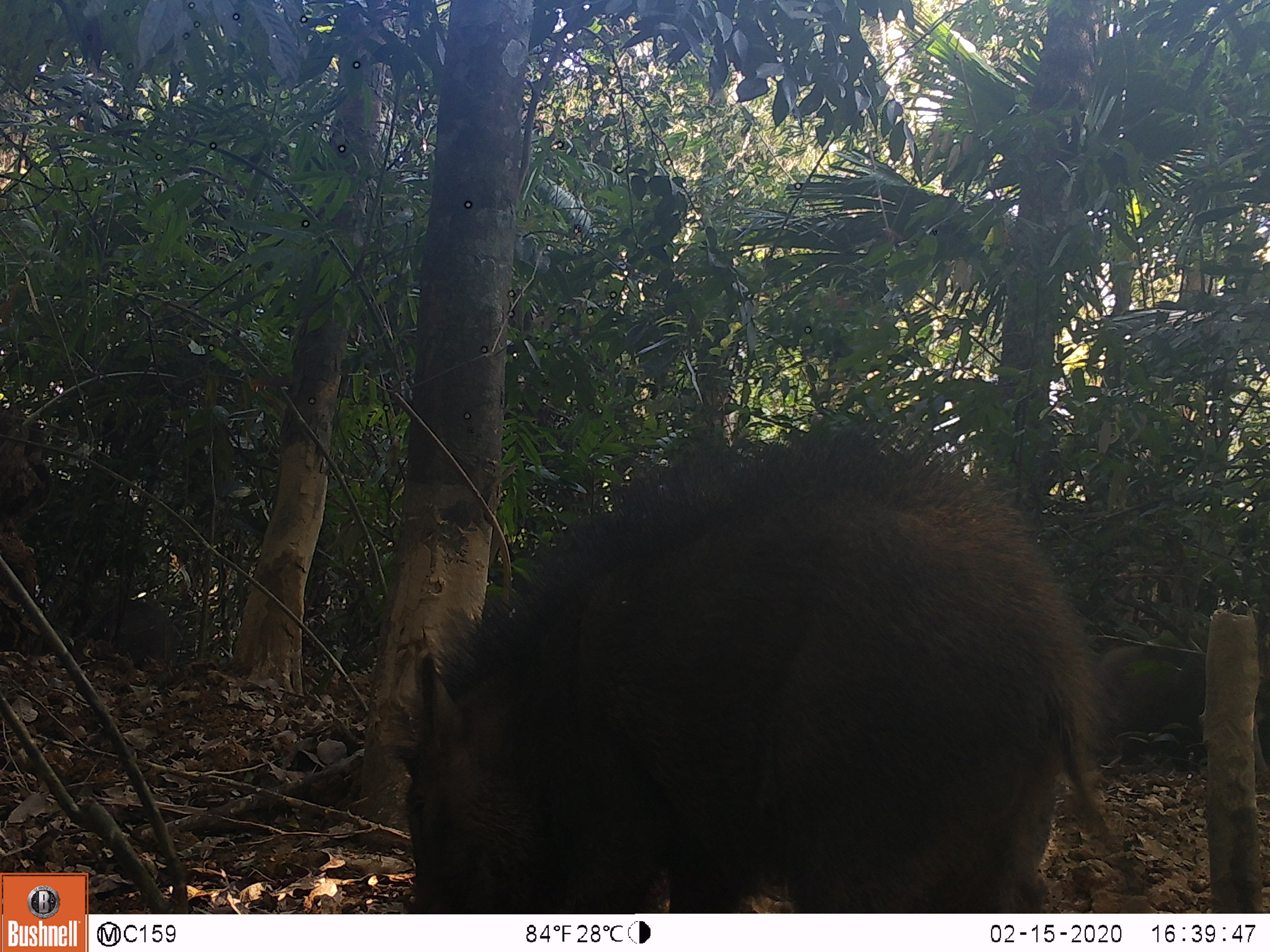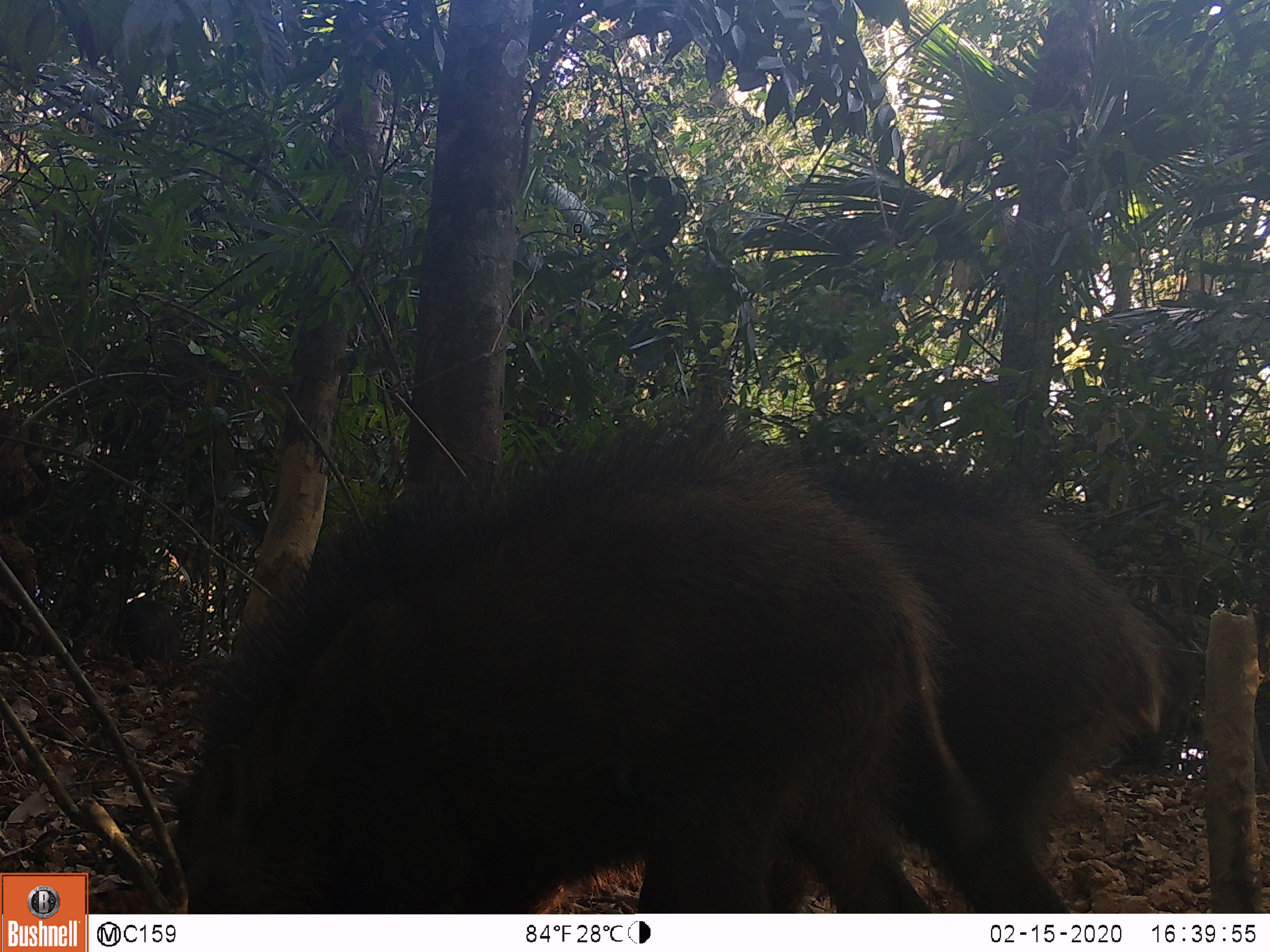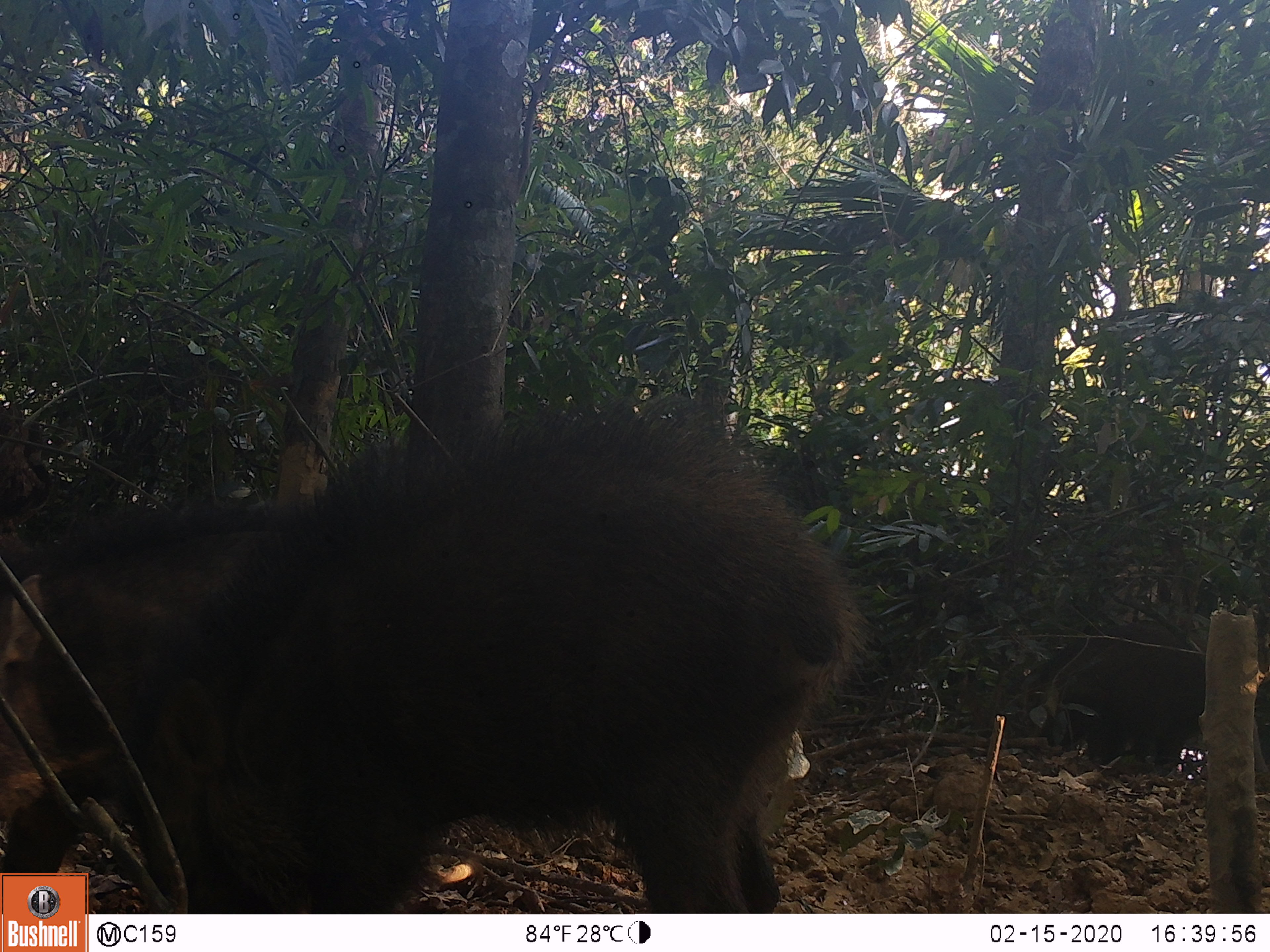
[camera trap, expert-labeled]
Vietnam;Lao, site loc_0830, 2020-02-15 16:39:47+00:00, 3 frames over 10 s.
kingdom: Animalia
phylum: Chordata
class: Mammalia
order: Artiodactyla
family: Suidae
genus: Sus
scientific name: Sus scrofa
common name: eurasian wild pig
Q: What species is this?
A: Eurasian wild pig (Sus scrofa).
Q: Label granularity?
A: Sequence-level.